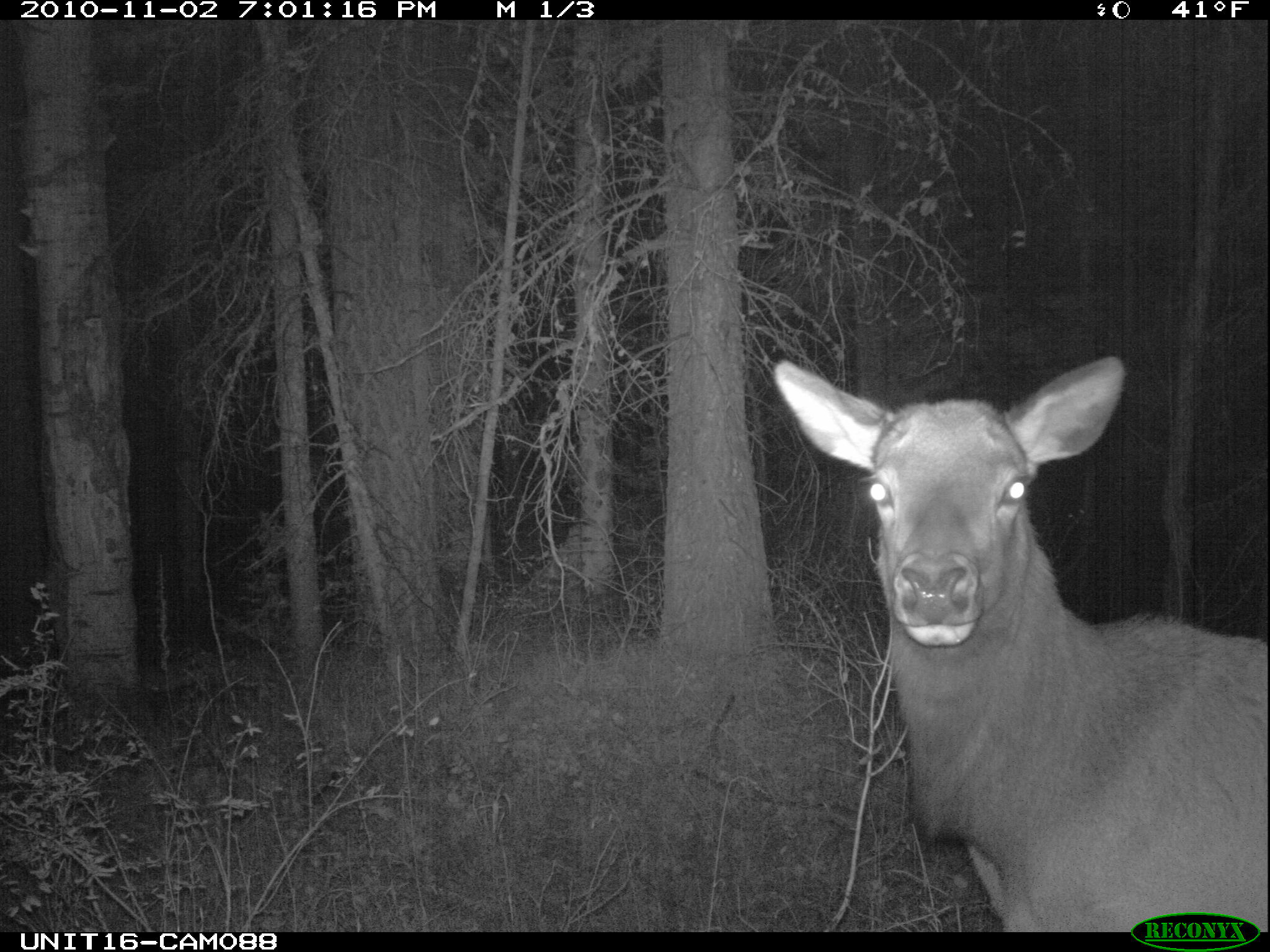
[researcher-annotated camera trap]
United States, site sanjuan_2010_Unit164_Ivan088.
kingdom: Animalia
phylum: Chordata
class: Mammalia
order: Artiodactyla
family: Cervidae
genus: Cervus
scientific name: Cervus elaphus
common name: red deer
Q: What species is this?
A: Cervus elaphus (red deer).